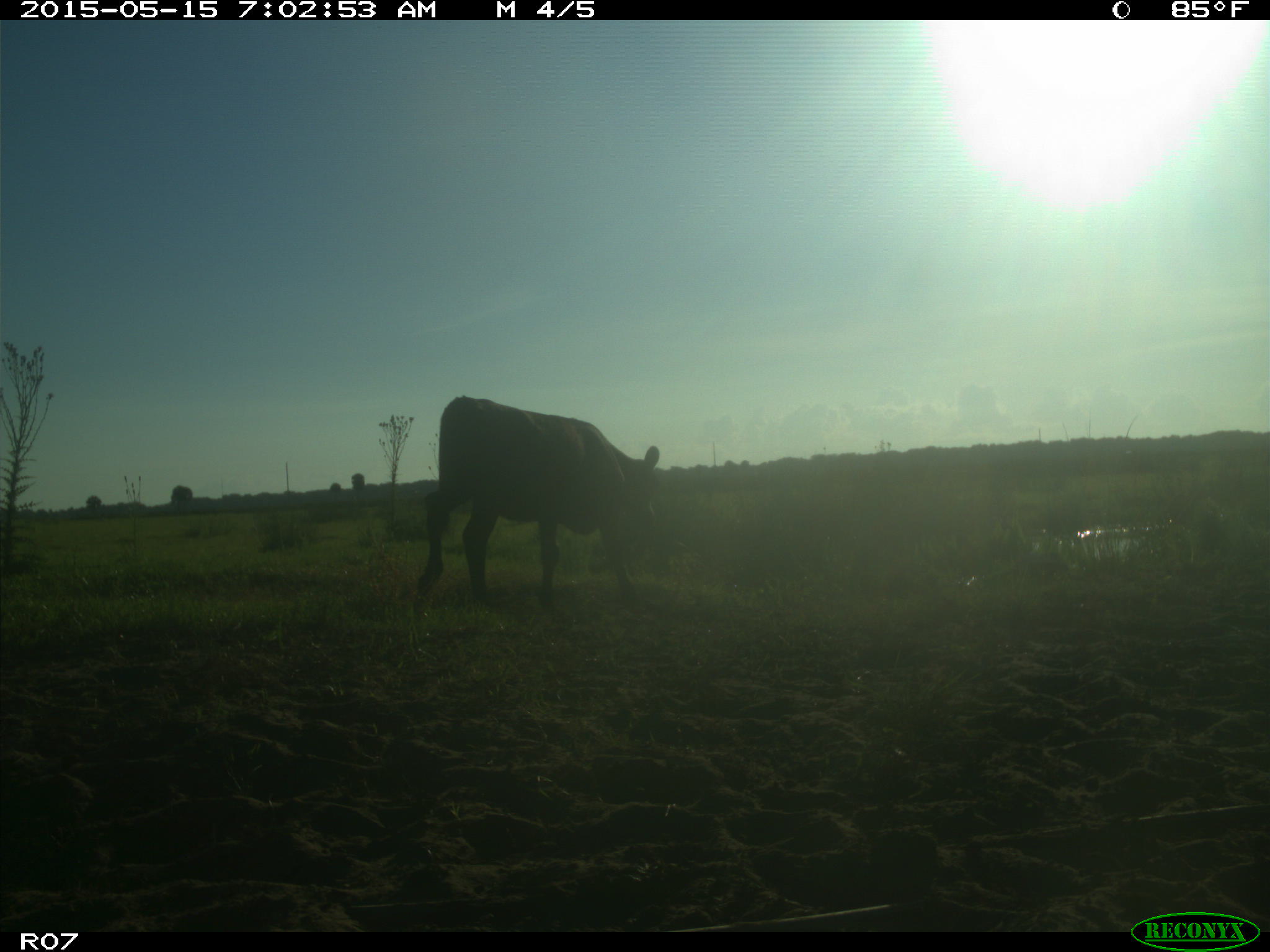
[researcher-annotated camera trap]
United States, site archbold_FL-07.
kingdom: Animalia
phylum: Chordata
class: Mammalia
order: Artiodactyla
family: Bovidae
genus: Bos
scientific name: Bos taurus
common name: domestic cow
Bos taurus (domestic cow).